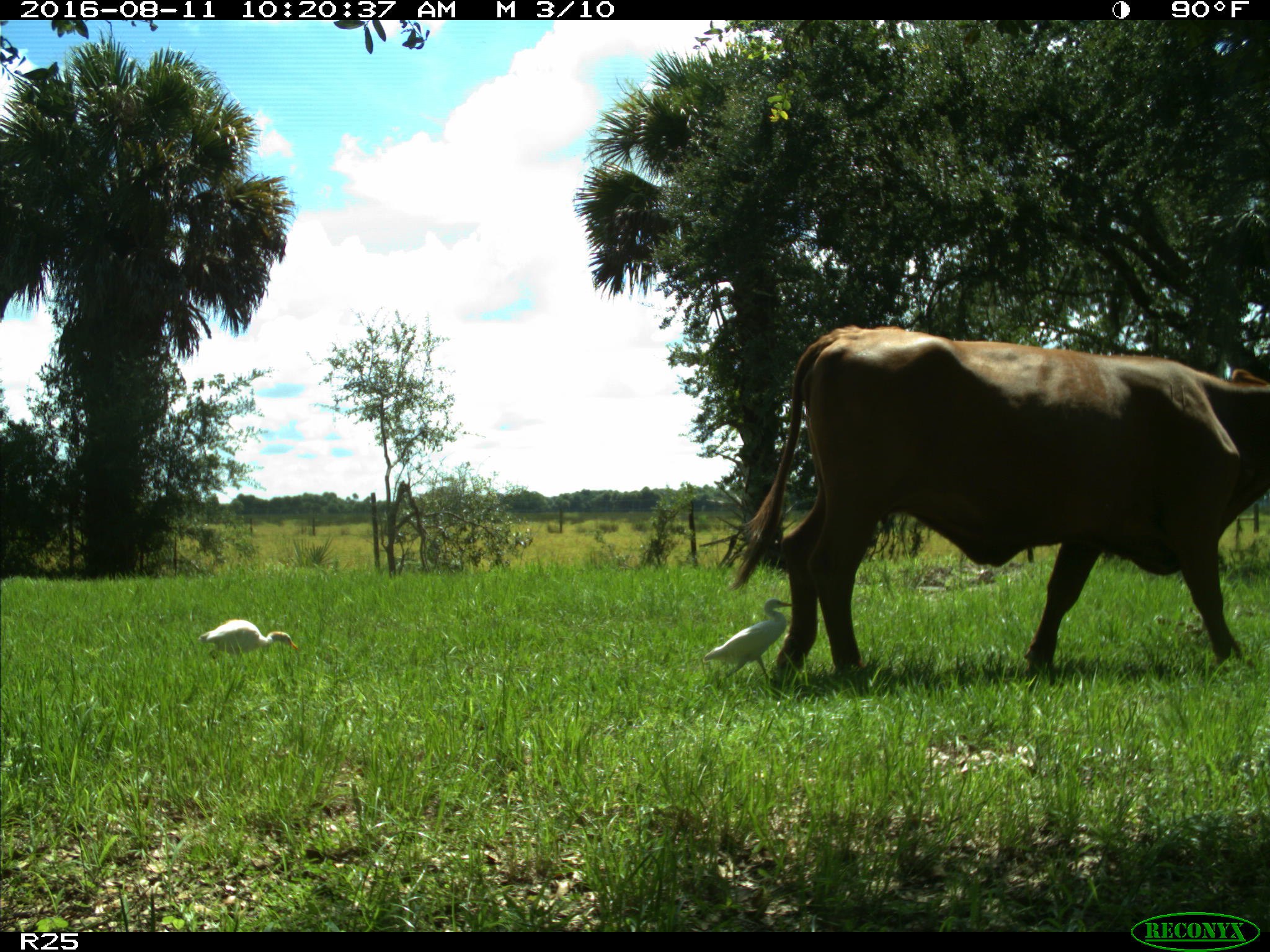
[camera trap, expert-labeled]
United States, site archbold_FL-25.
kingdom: Animalia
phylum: Chordata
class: Mammalia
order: Artiodactyla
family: Bovidae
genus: Bos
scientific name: Bos taurus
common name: domestic cow